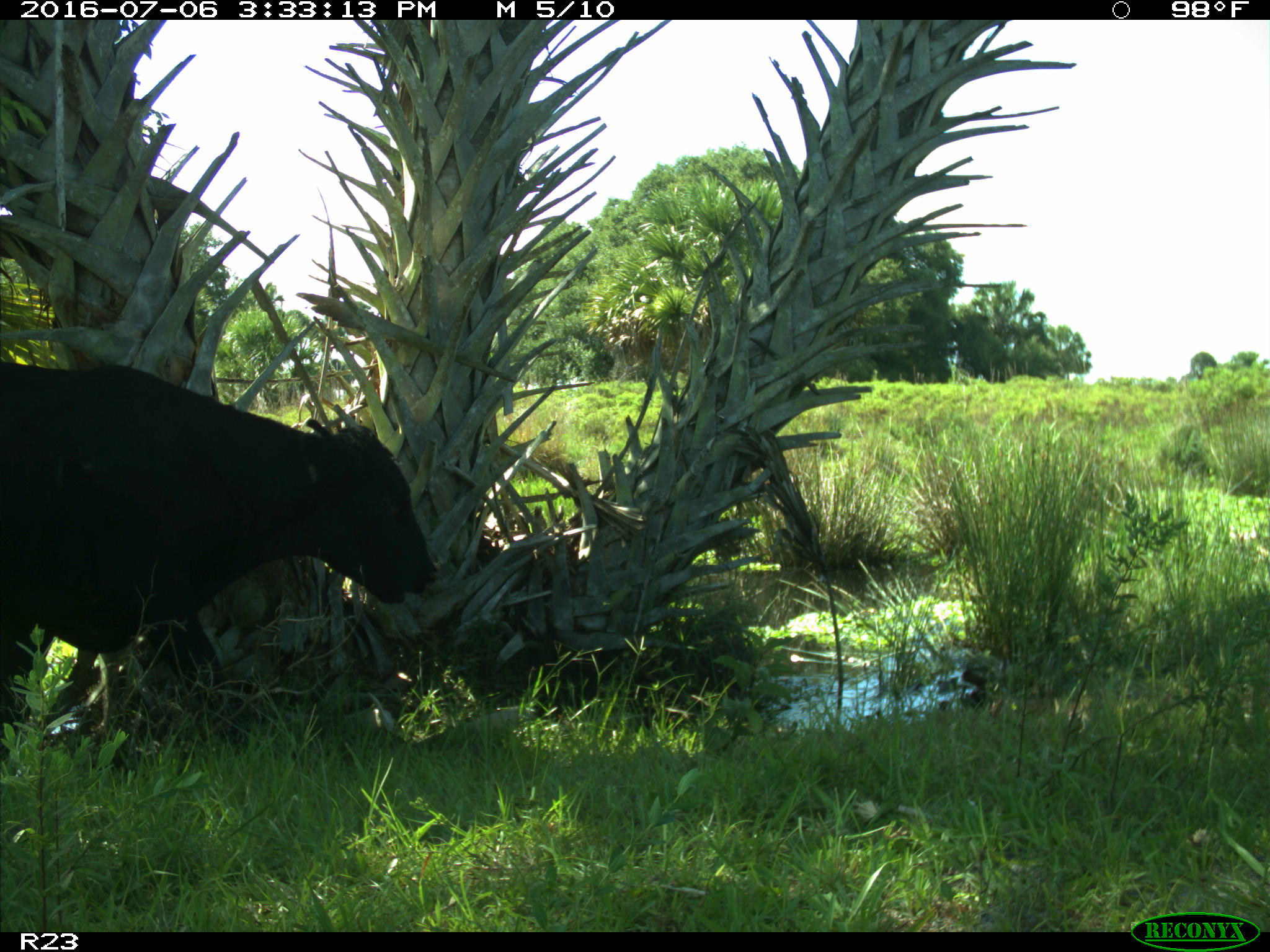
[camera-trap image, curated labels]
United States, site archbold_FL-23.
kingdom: Animalia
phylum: Chordata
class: Mammalia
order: Artiodactyla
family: Bovidae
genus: Bos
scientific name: Bos taurus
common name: domestic cow